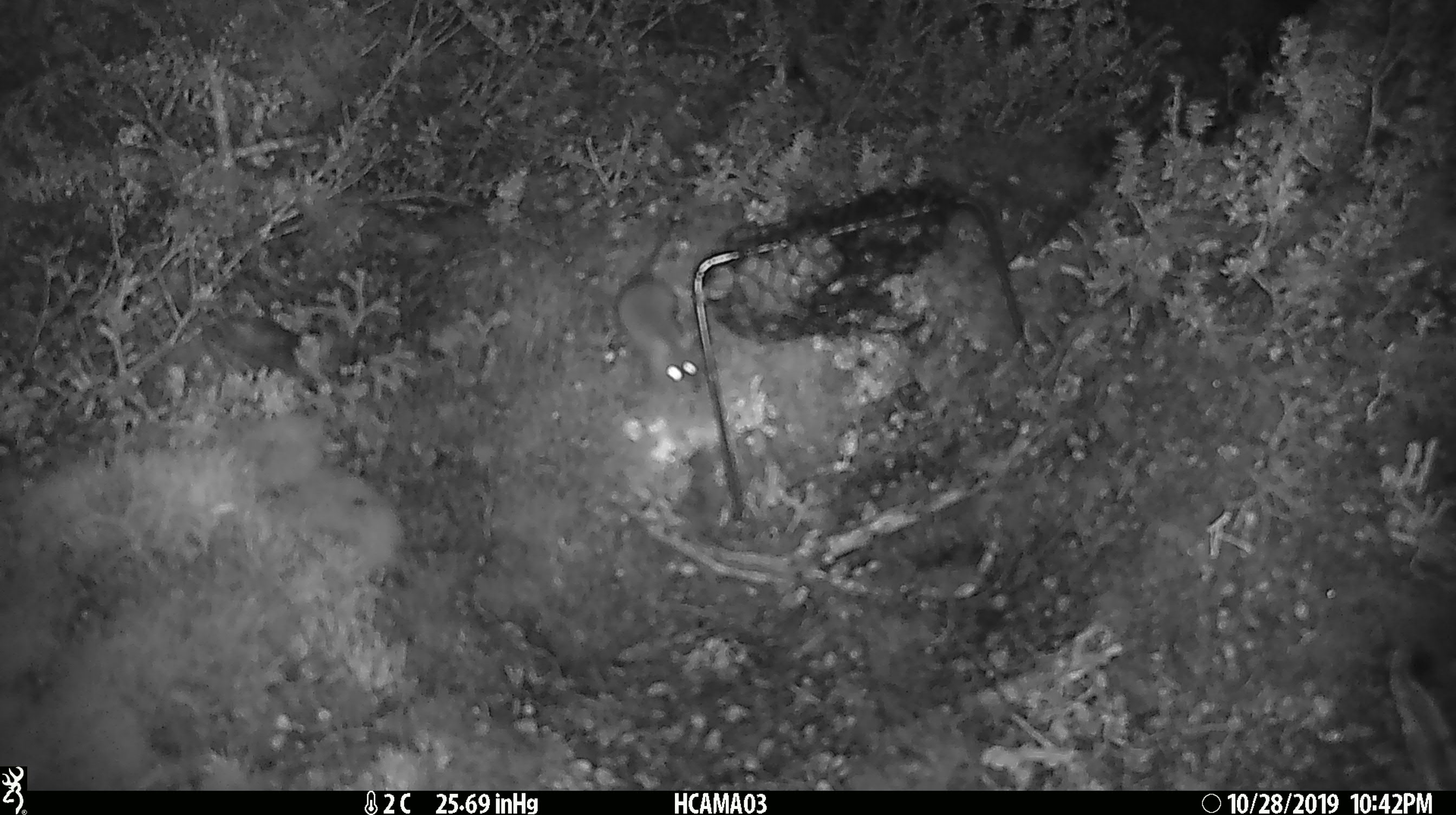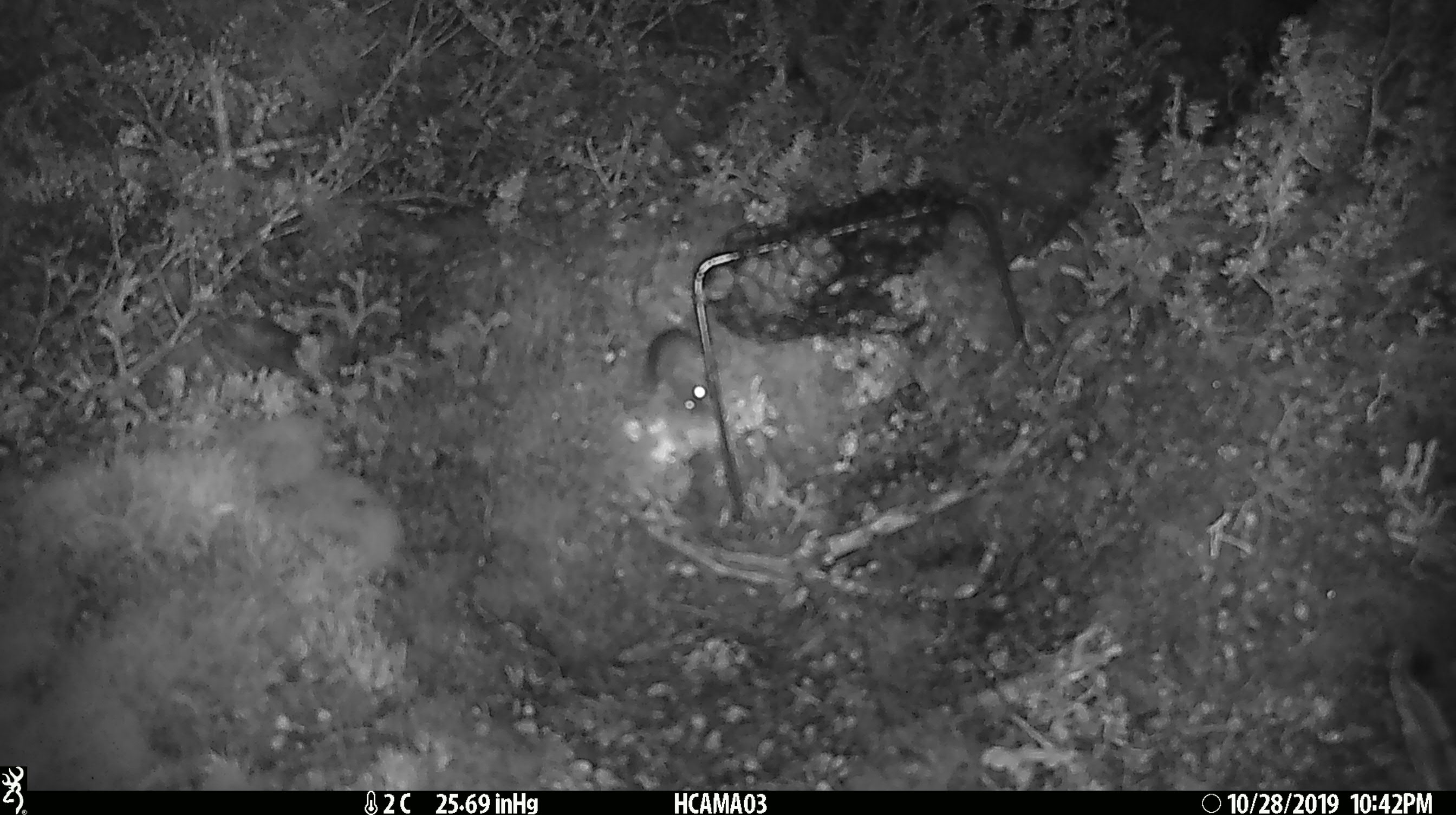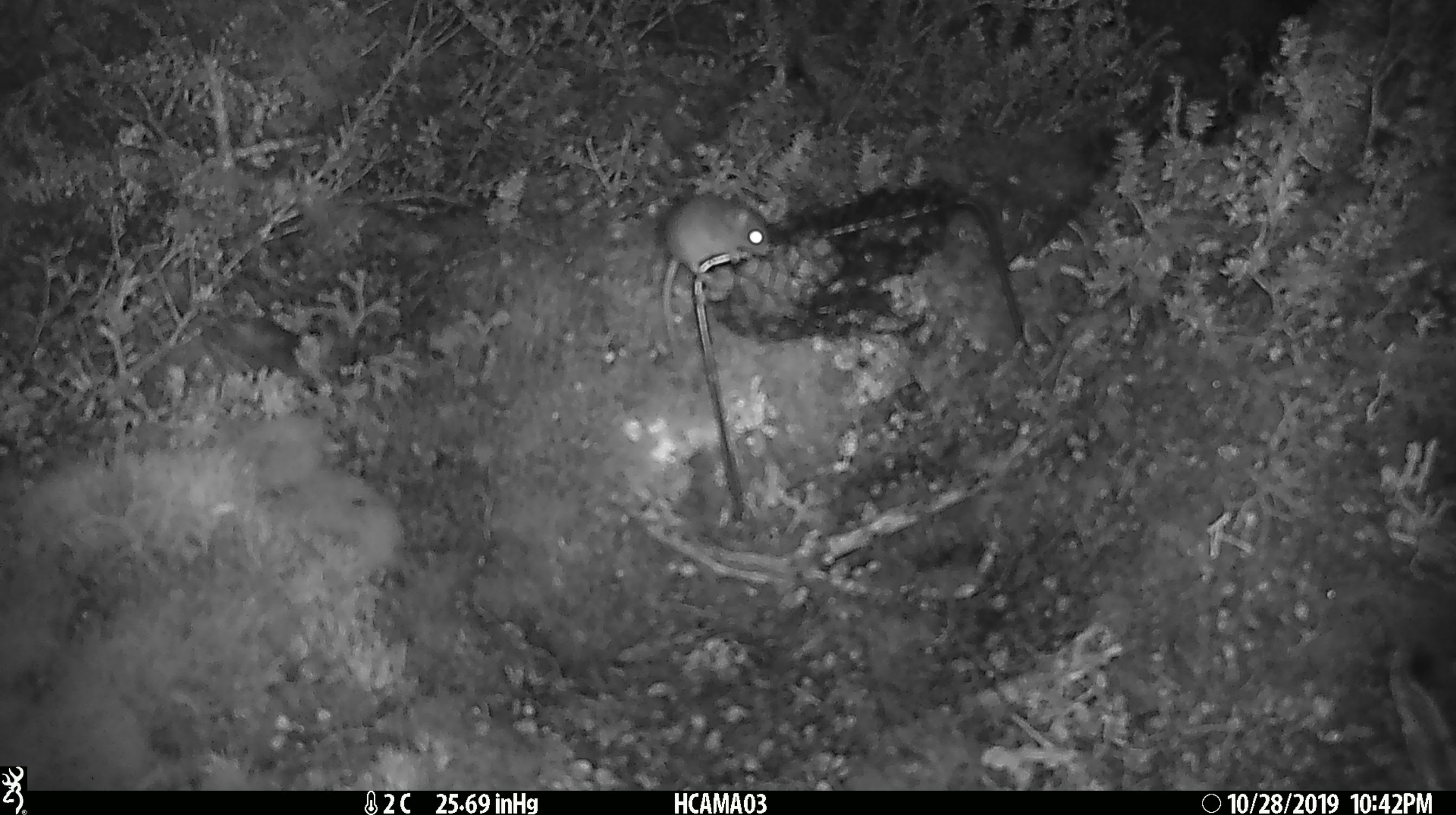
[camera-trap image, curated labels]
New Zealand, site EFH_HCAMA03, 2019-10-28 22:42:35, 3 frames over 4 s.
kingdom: Animalia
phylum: Chordata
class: Mammalia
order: Rodentia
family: Muridae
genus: Mus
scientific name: Mus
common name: mouse